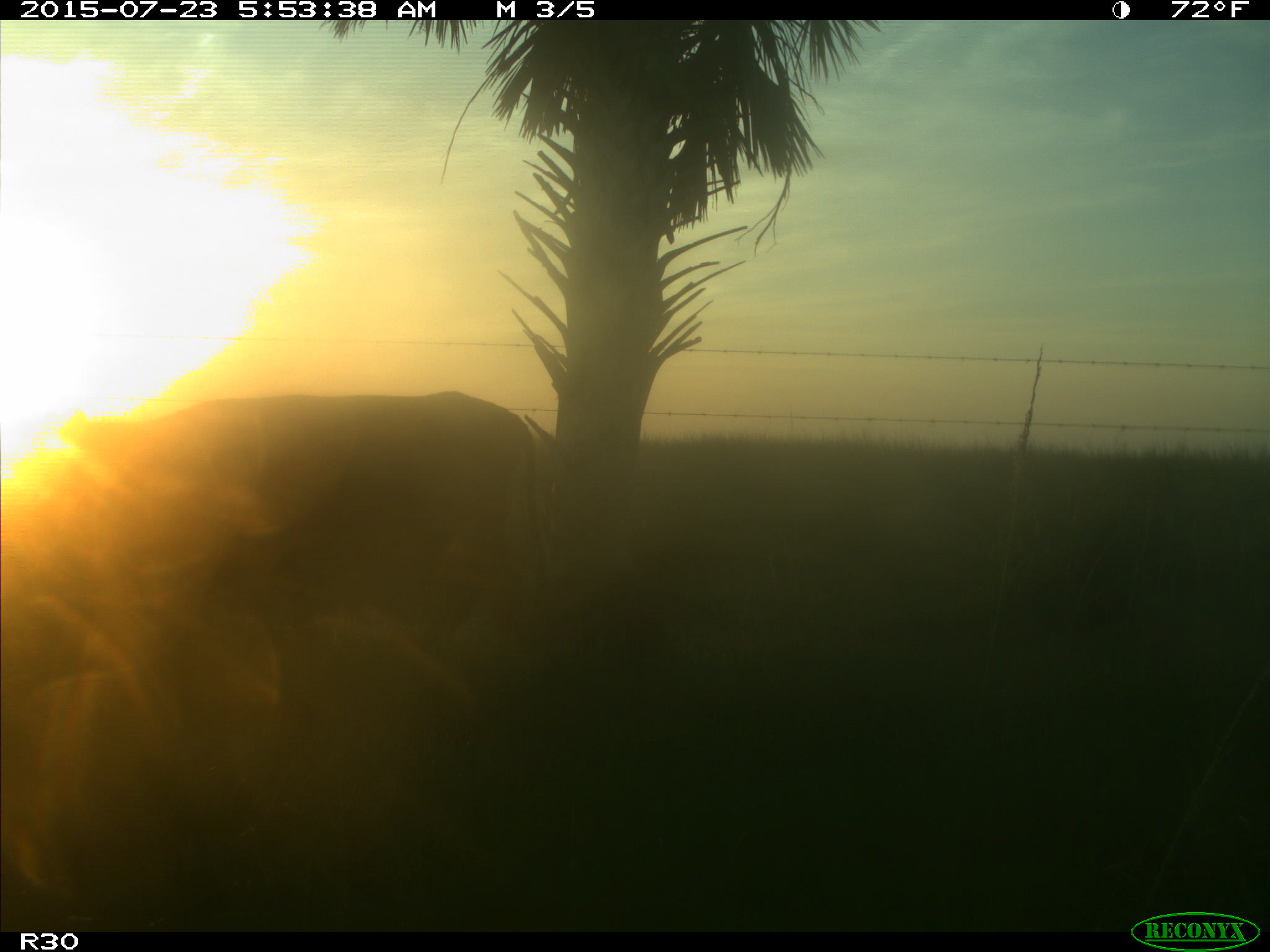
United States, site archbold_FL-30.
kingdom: Animalia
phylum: Chordata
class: Mammalia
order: Artiodactyla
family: Bovidae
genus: Bos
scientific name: Bos taurus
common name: domestic cow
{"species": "Bos taurus (domestic cow)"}